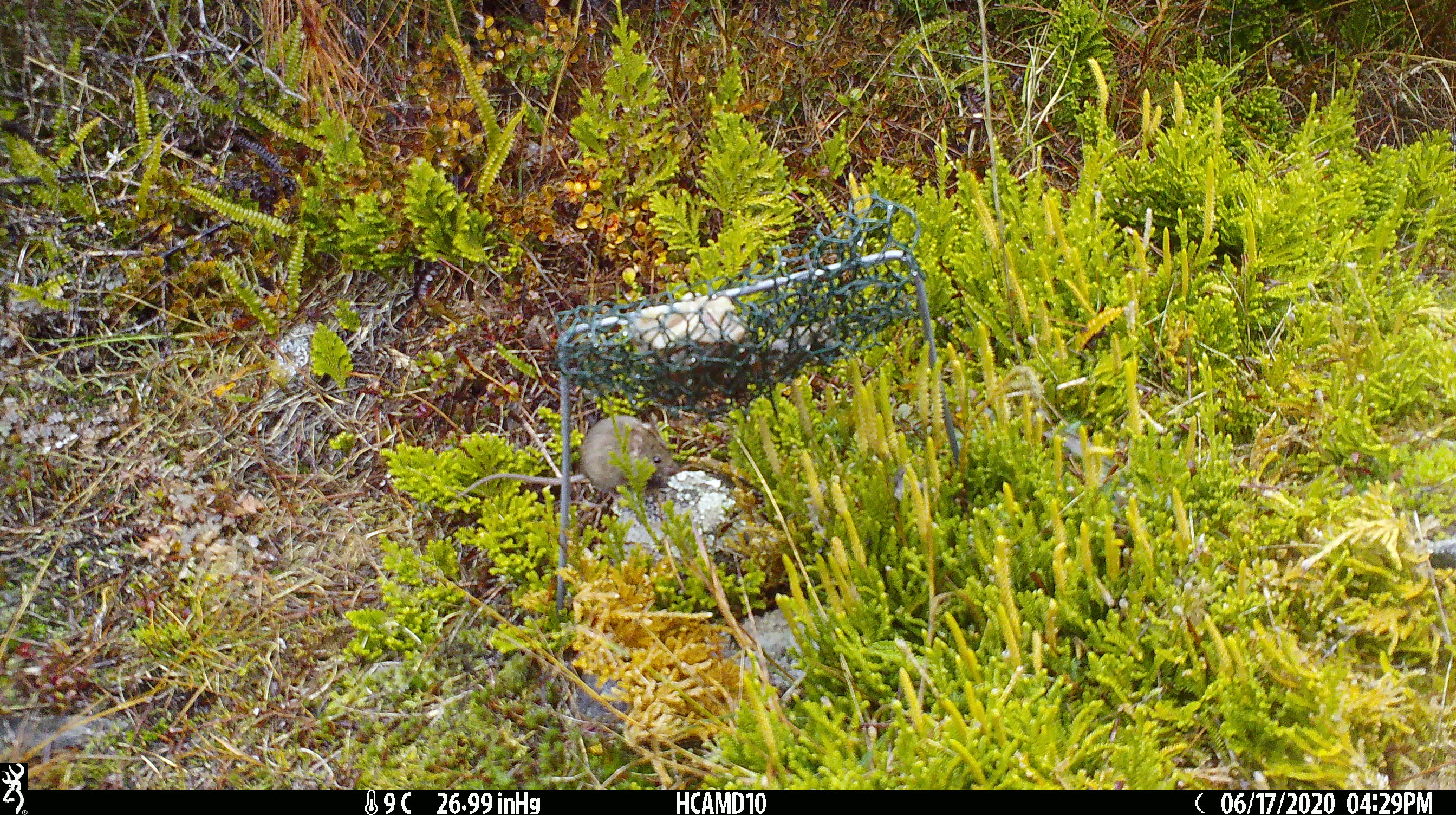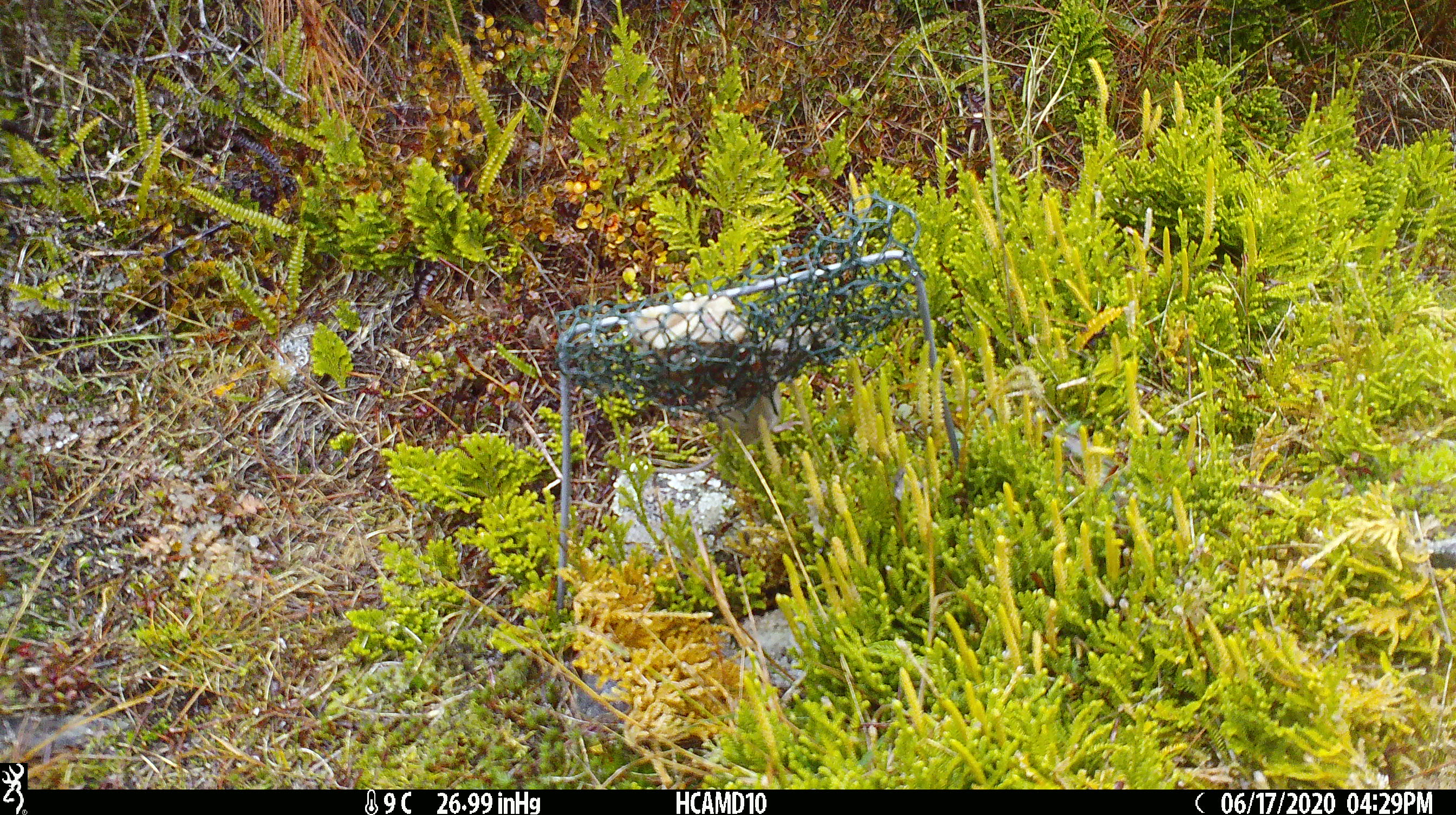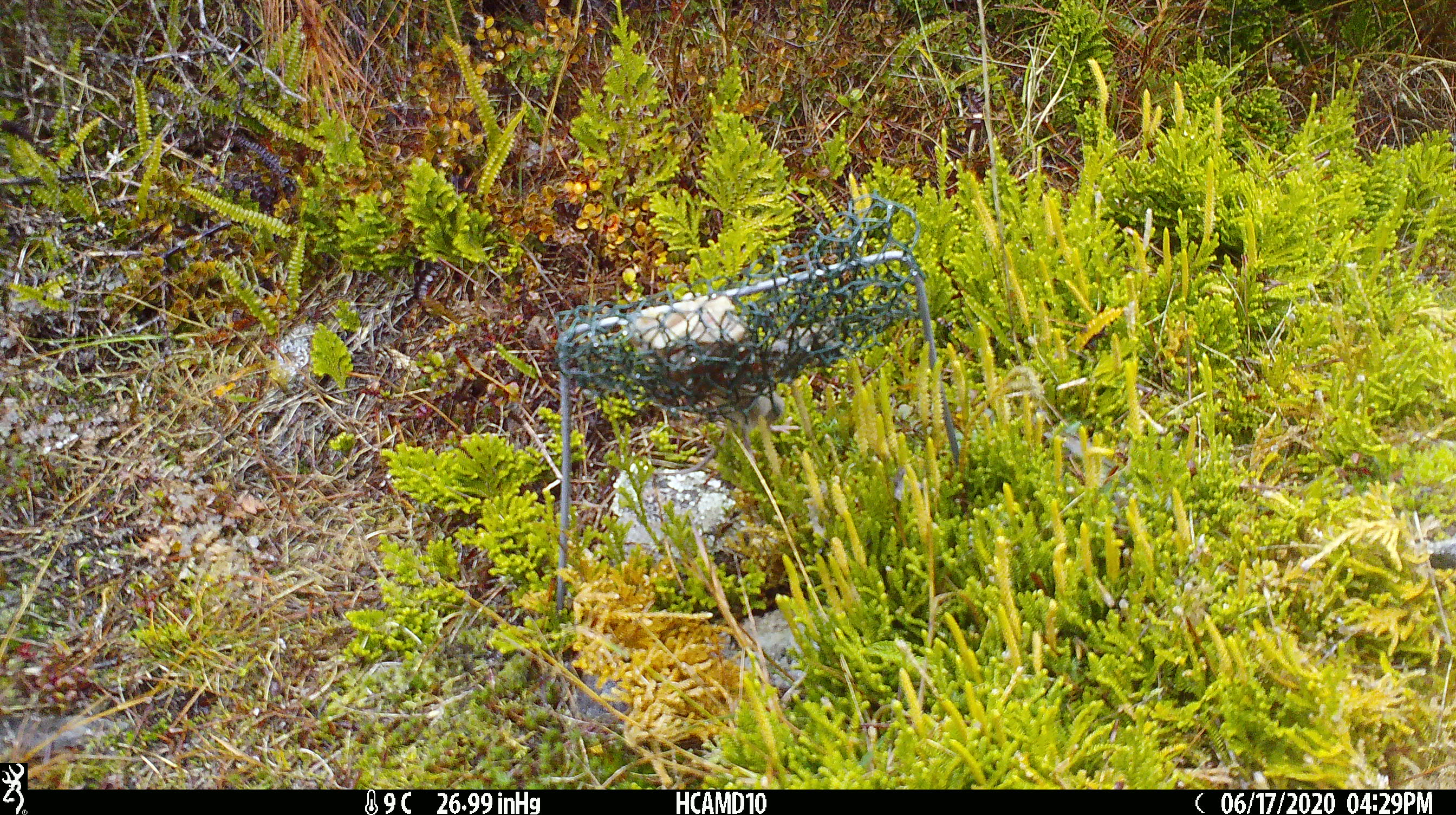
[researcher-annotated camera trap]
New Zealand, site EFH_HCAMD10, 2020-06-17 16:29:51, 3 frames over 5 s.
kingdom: Animalia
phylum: Chordata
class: Mammalia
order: Rodentia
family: Muridae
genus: Mus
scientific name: Mus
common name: mouse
Mouse (Mus).